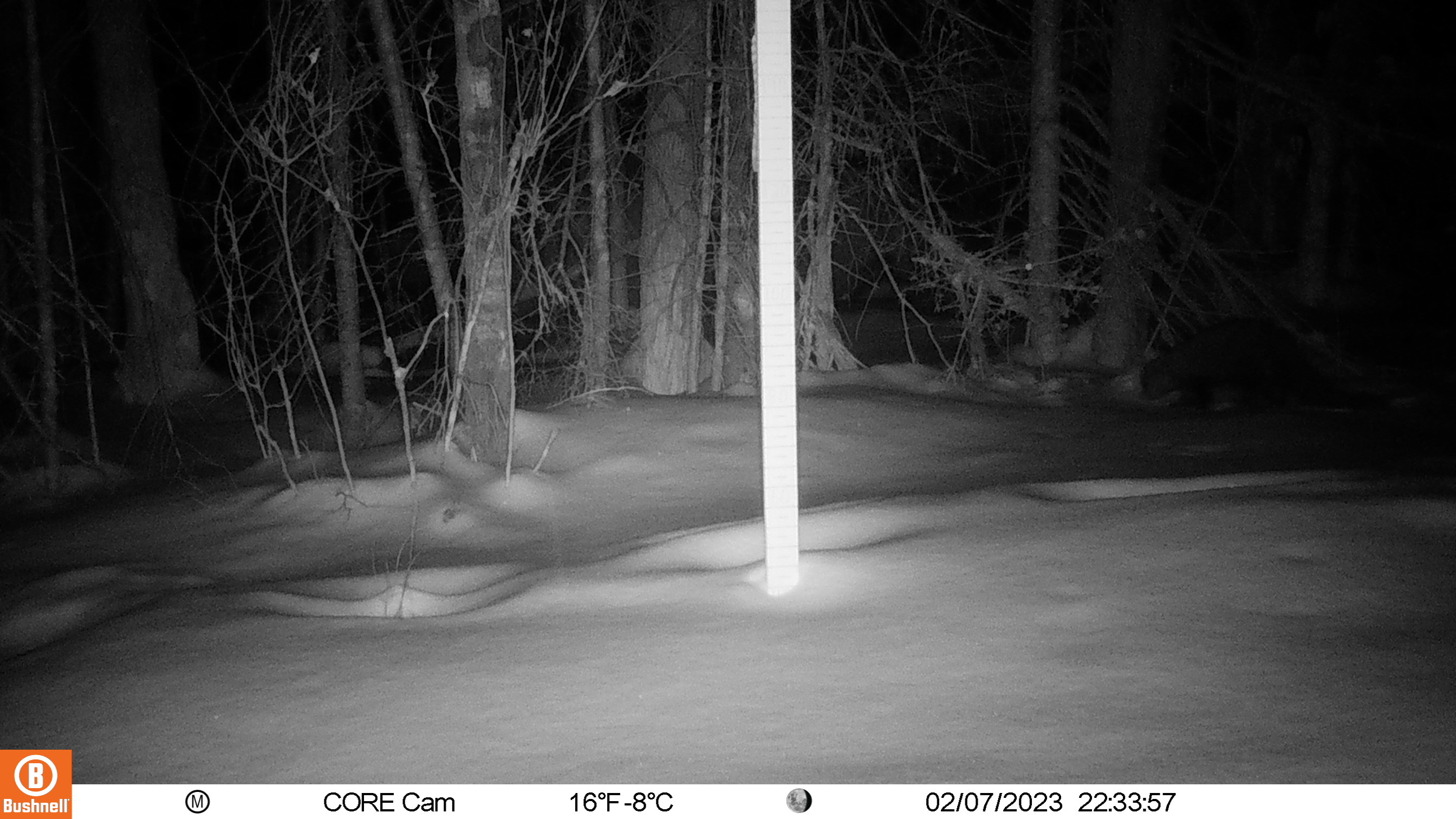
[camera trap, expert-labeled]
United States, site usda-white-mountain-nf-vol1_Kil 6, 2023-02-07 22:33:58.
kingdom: Animalia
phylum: Chordata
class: Mammalia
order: Carnivora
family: Mustelidae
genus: Pekania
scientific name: Pekania pennanti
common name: fisher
Fisher (Pekania pennanti).